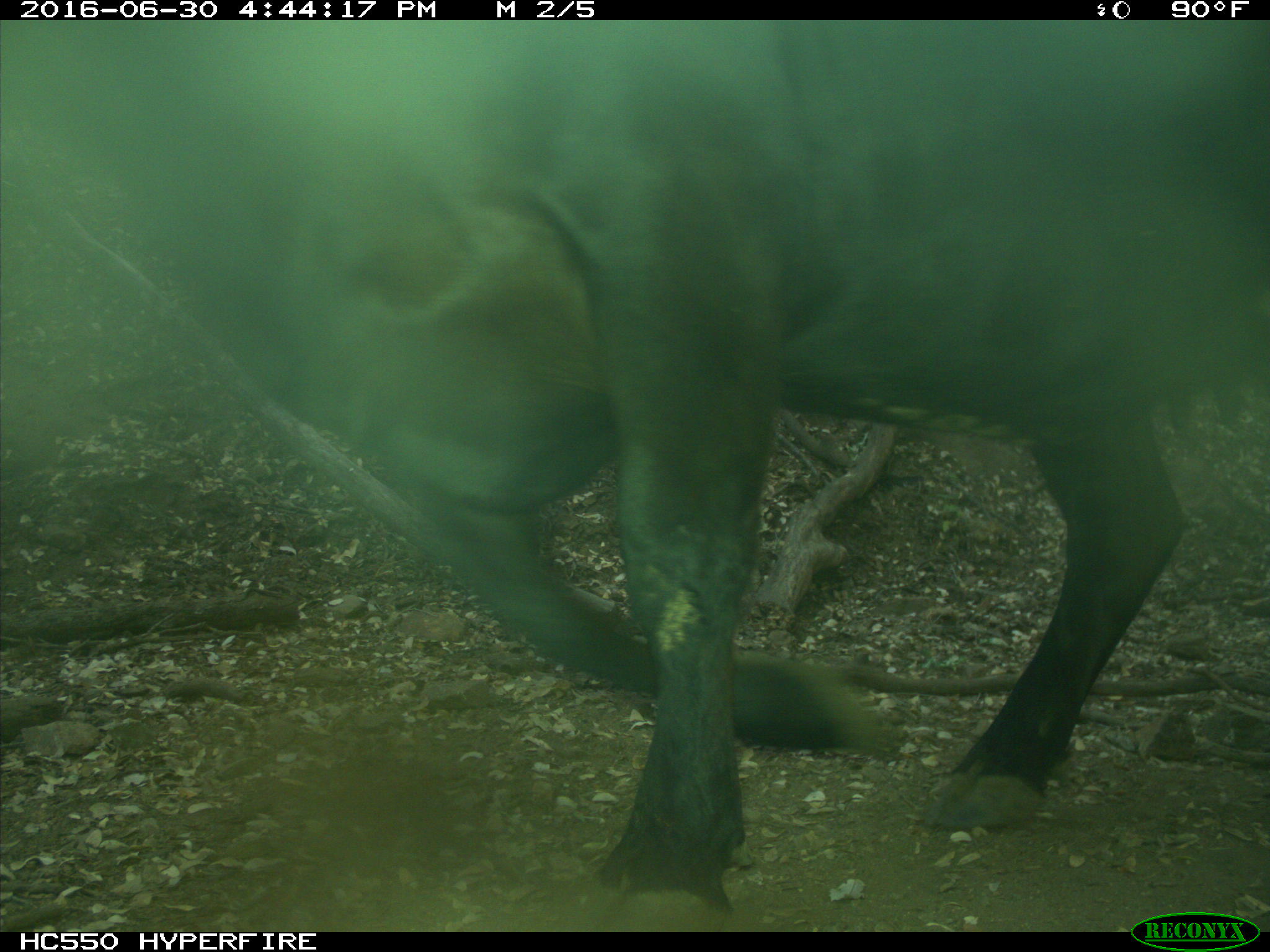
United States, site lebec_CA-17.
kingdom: Animalia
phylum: Chordata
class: Mammalia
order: Artiodactyla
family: Bovidae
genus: Bos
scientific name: Bos taurus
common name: domestic cow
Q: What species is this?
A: Bos taurus (domestic cow).